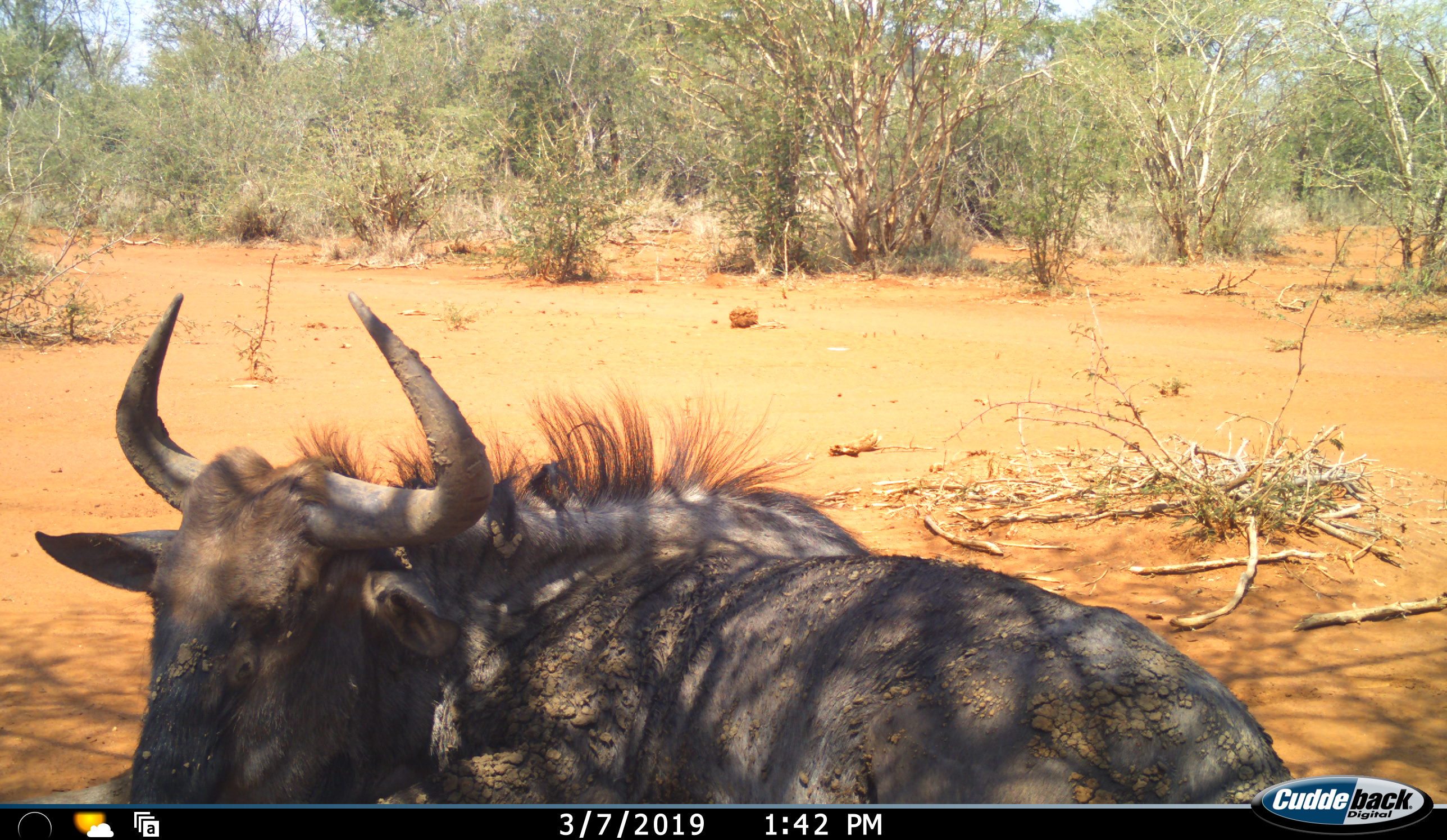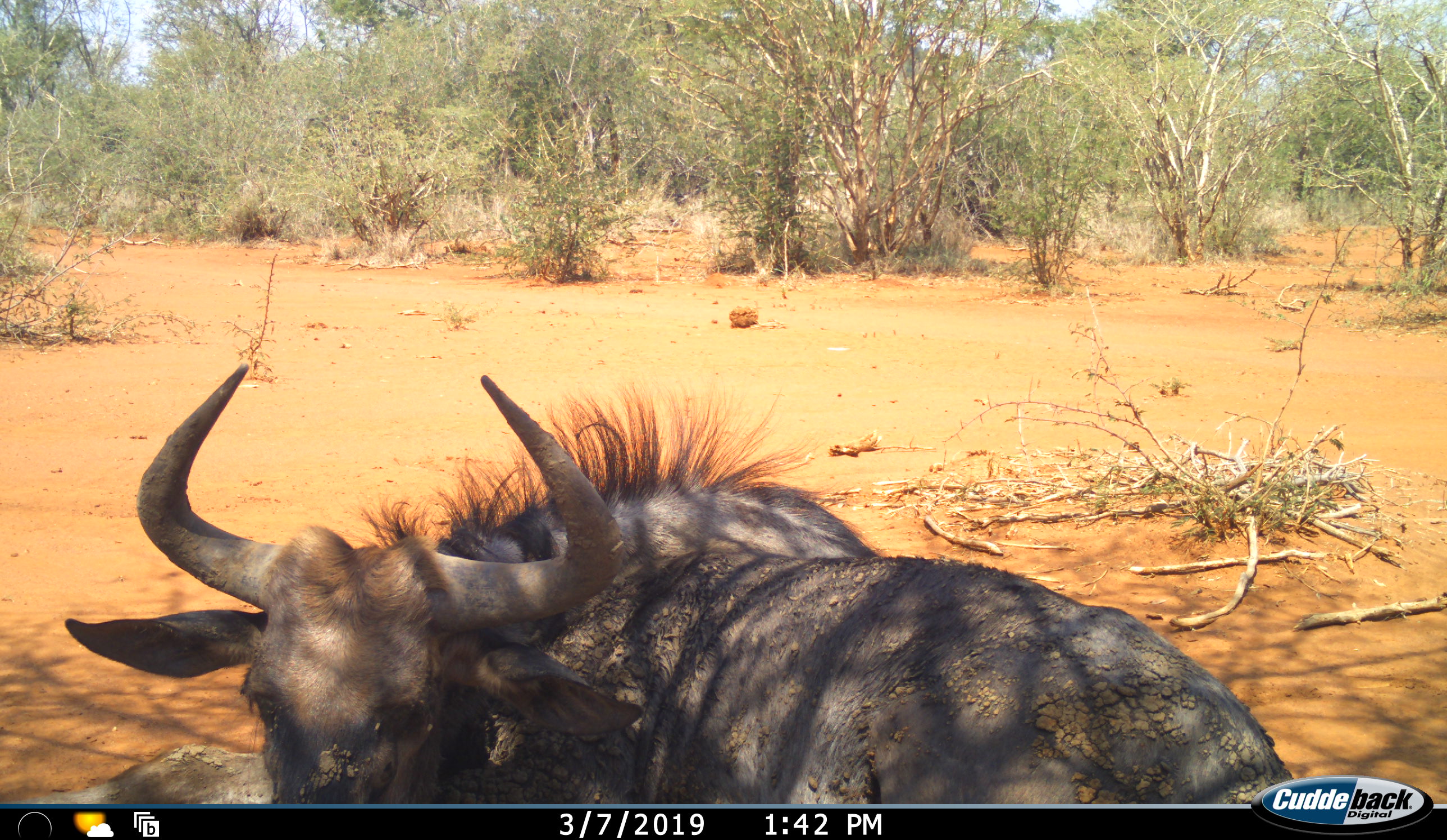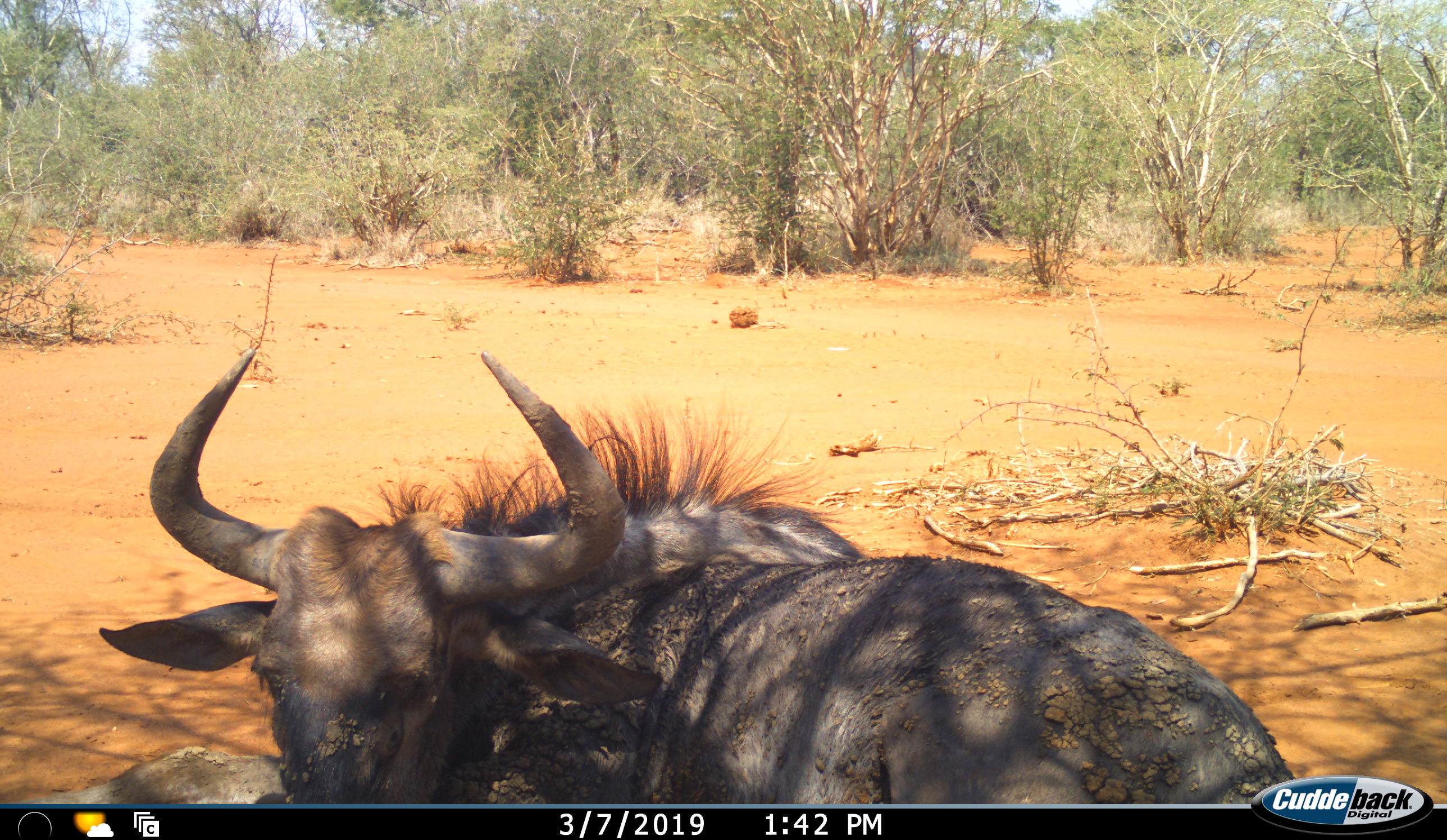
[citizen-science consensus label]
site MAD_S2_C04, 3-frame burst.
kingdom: Animalia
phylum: Chordata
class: Mammalia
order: Artiodactyla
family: Bovidae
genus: Connochaetes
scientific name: Connochaetes taurinus taurinus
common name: blue wildebeest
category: wildebeestblue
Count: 1.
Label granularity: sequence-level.